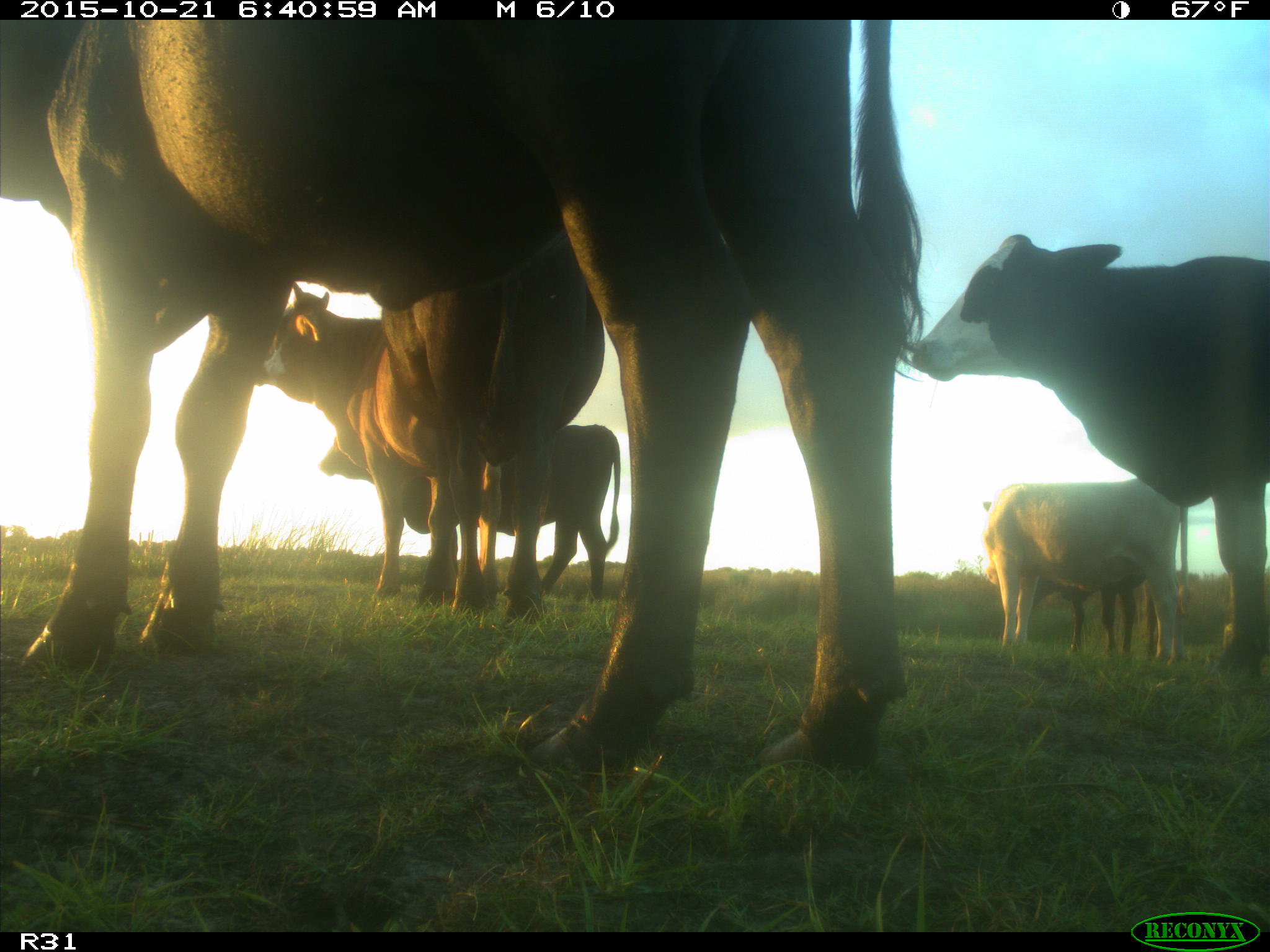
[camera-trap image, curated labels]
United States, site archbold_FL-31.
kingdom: Animalia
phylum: Chordata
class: Mammalia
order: Artiodactyla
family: Bovidae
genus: Bos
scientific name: Bos taurus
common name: domestic cow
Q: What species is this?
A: Bos taurus (domestic cow).